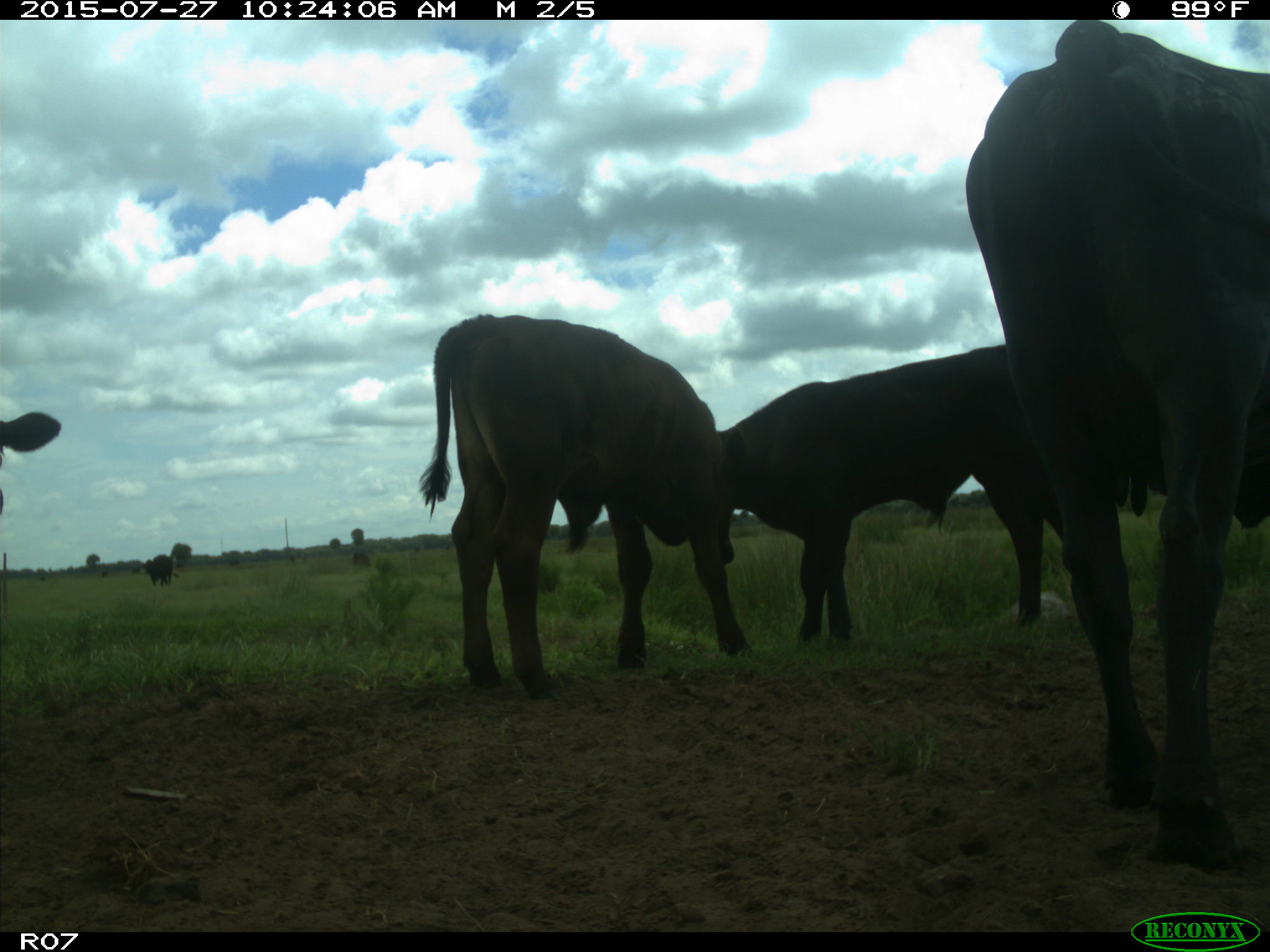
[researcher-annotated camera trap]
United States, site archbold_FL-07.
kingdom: Animalia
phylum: Chordata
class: Mammalia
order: Artiodactyla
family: Bovidae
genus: Bos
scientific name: Bos taurus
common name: domestic cow